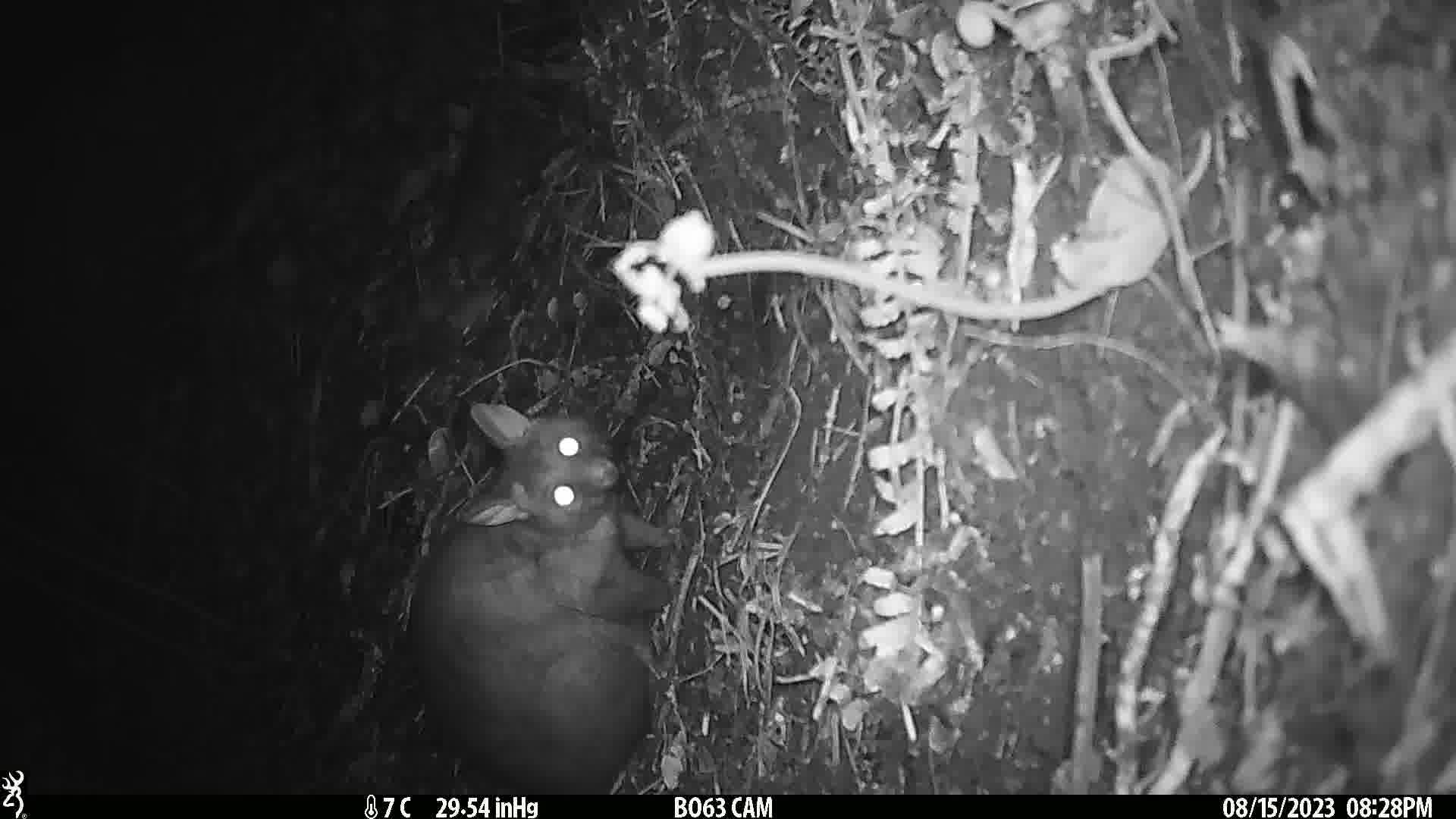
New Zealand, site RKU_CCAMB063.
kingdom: Animalia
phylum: Chordata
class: Mammalia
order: Diprotodontia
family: Phalangeridae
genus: Trichosurus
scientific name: Trichosurus vulpecula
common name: common brushtail possum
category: possum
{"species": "possum (common brushtail possum) (Trichosurus vulpecula)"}